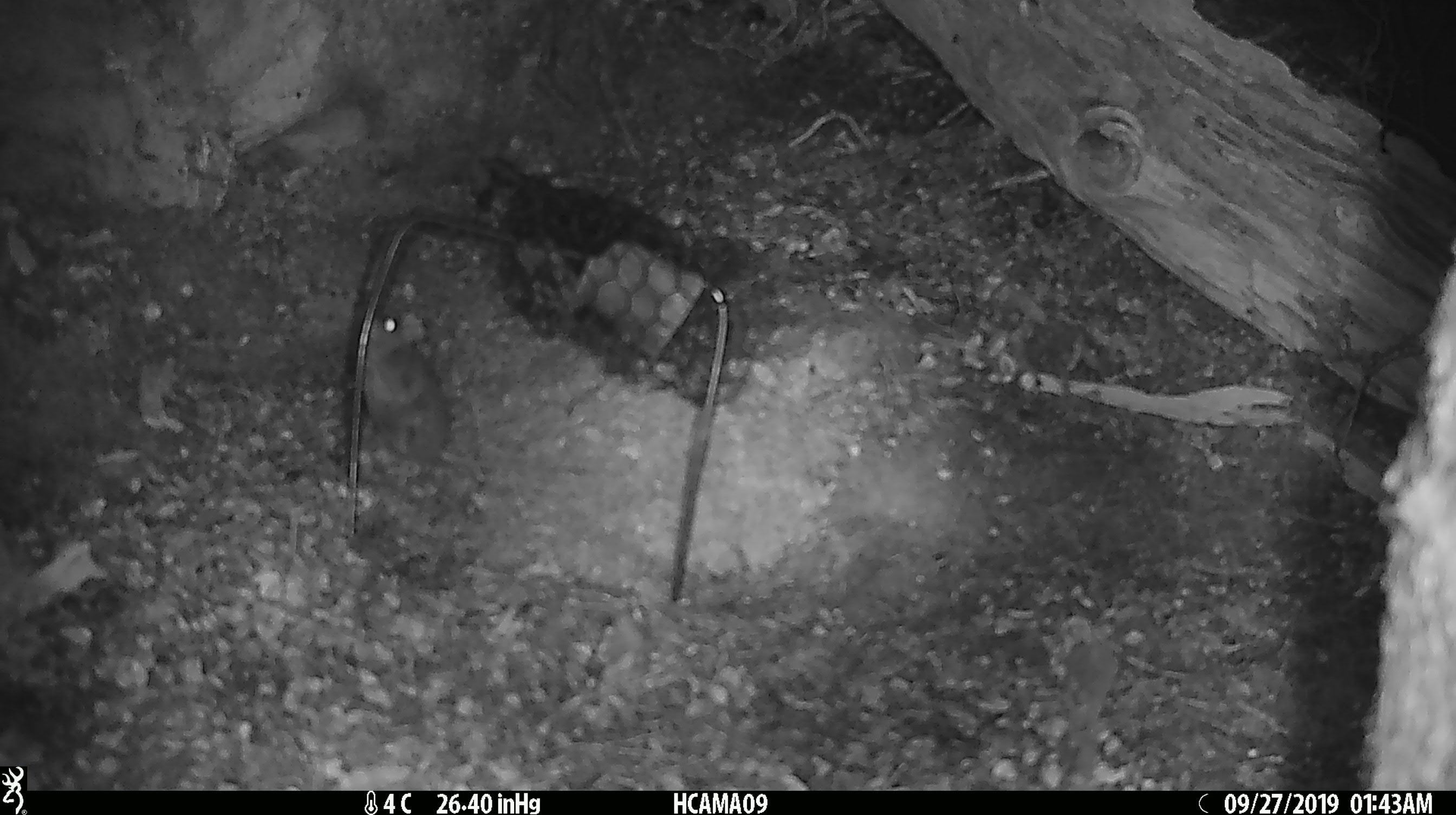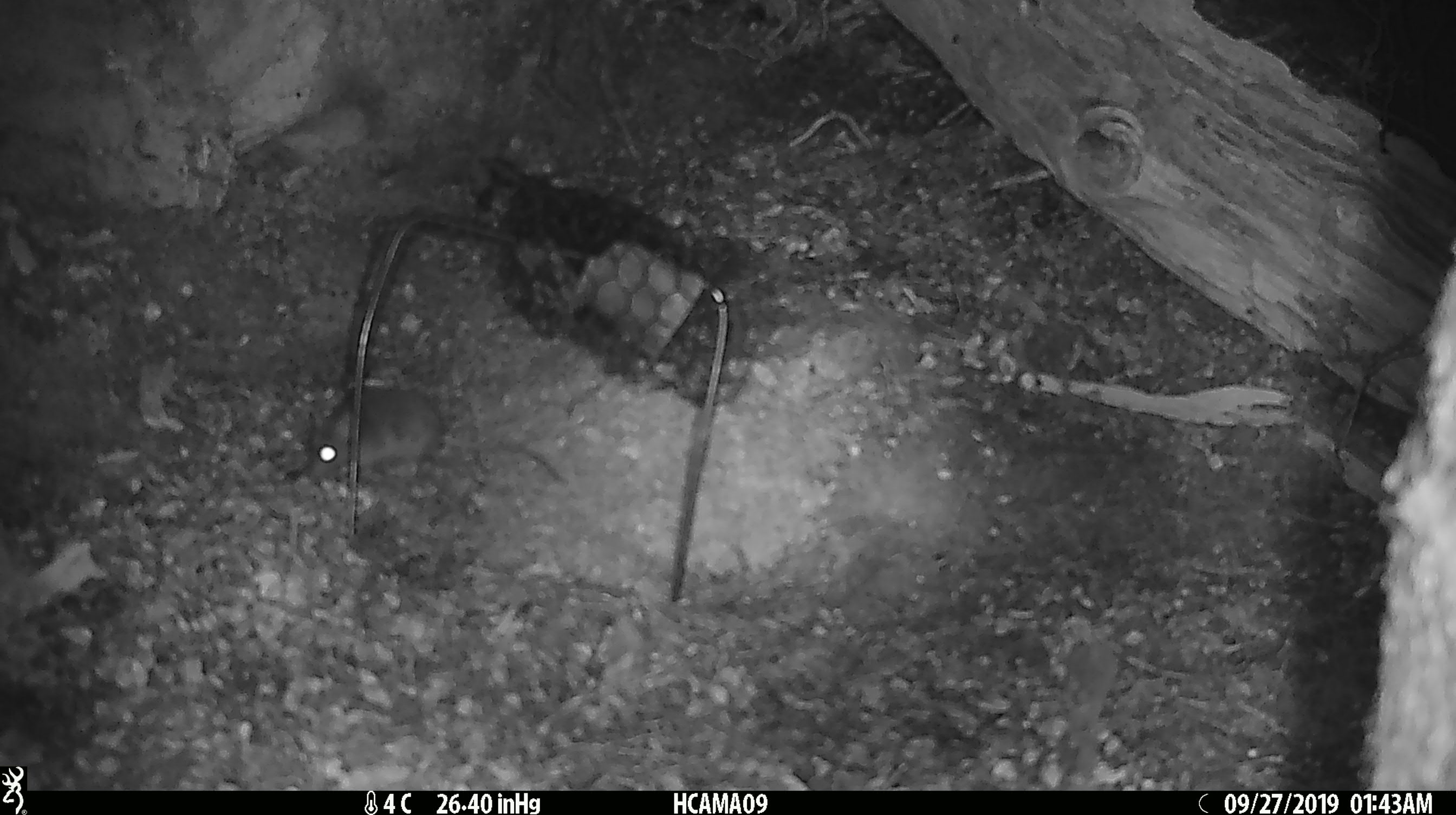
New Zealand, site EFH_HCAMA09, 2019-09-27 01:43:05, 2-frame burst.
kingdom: Animalia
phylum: Chordata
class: Mammalia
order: Rodentia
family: Muridae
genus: Mus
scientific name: Mus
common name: mouse